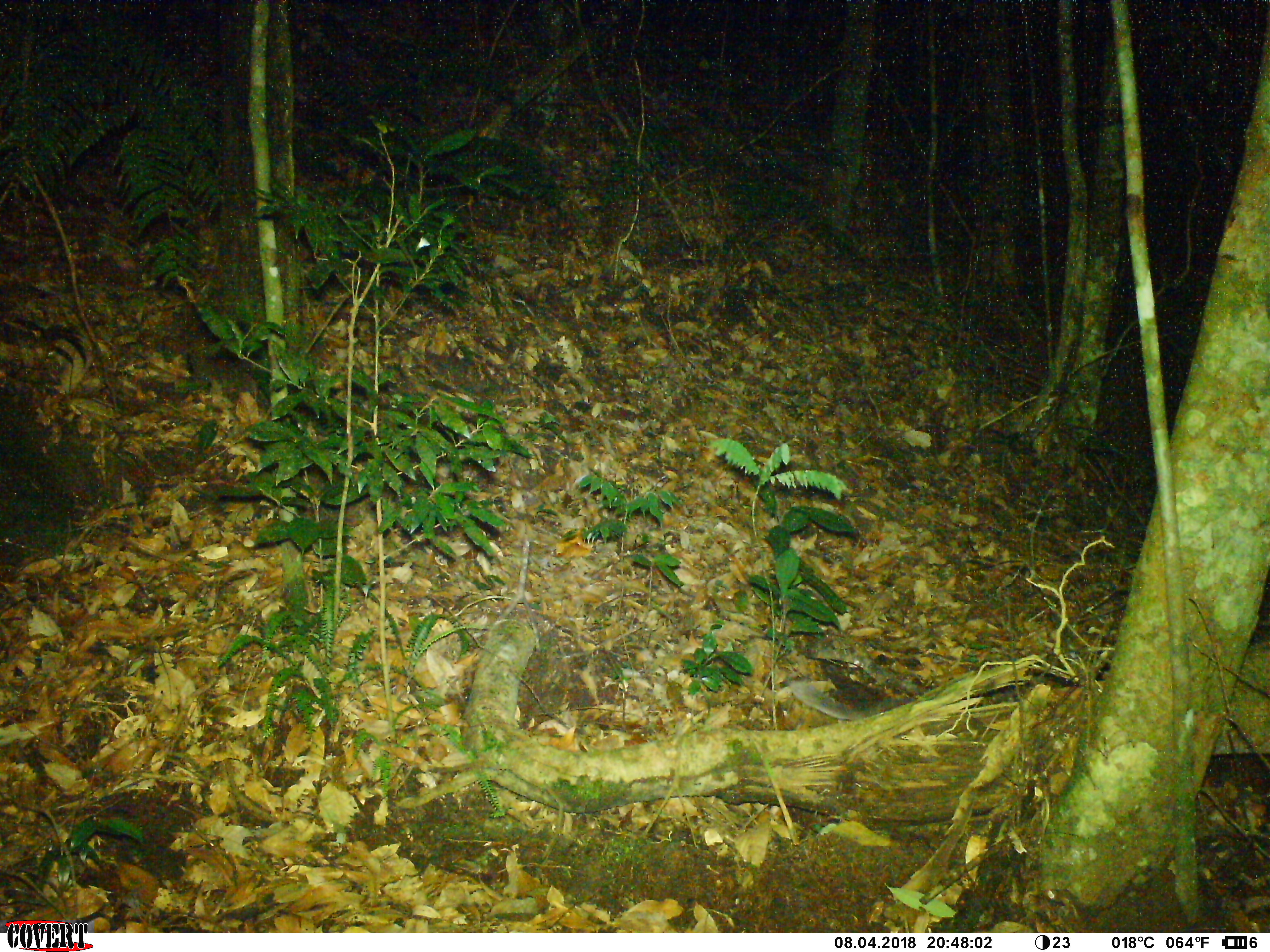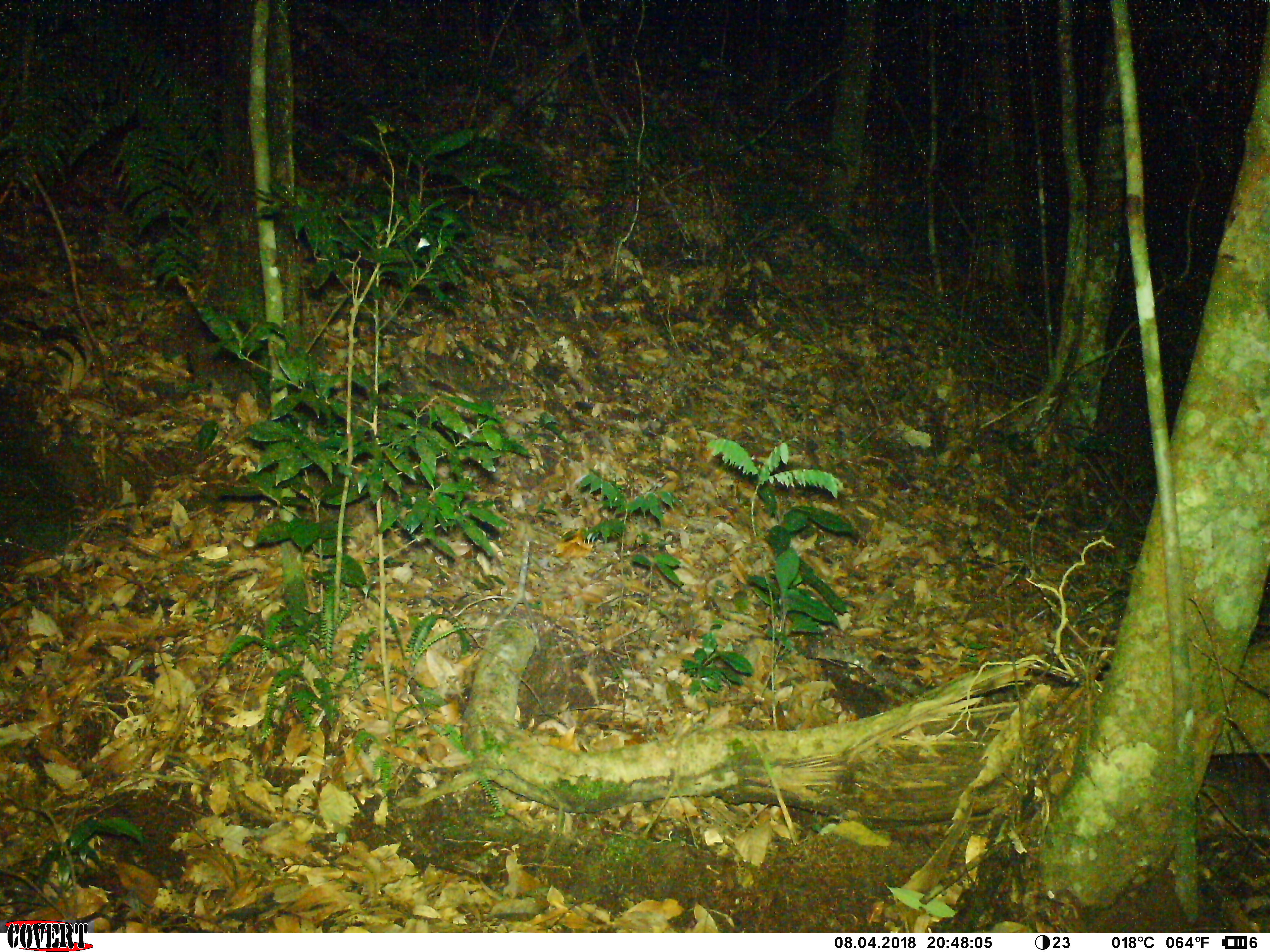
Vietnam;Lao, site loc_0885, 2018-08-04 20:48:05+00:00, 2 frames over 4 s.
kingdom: Animalia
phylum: Chordata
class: Mammalia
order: Carnivora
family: Mustelidae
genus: Melogale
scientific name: Melogale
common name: ferret badger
Ferret badger (Melogale). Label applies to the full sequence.